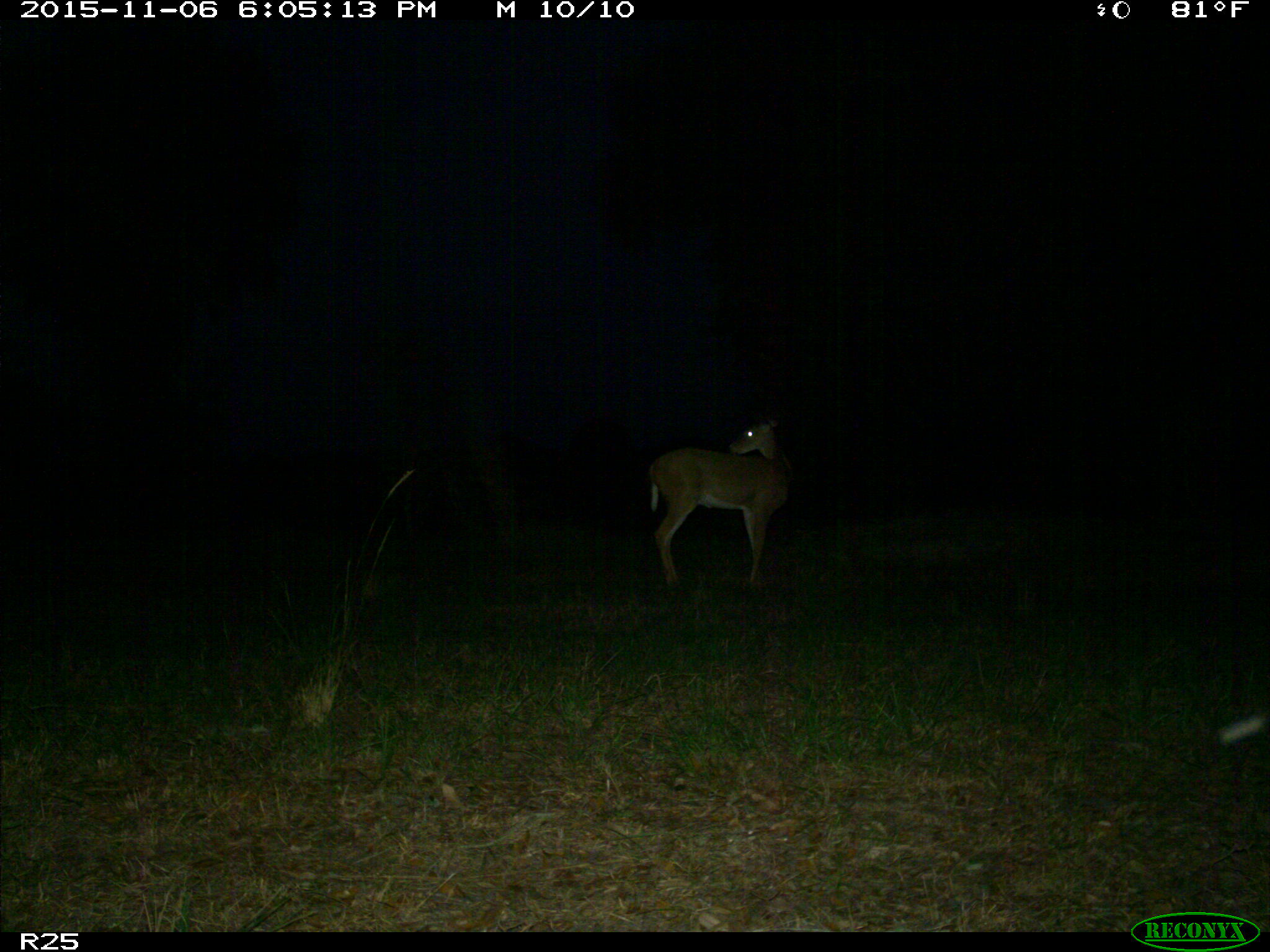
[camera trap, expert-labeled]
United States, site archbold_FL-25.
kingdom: Animalia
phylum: Chordata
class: Mammalia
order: Artiodactyla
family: Cervidae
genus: Odocoileus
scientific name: Odocoileus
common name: deer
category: unidentified deer